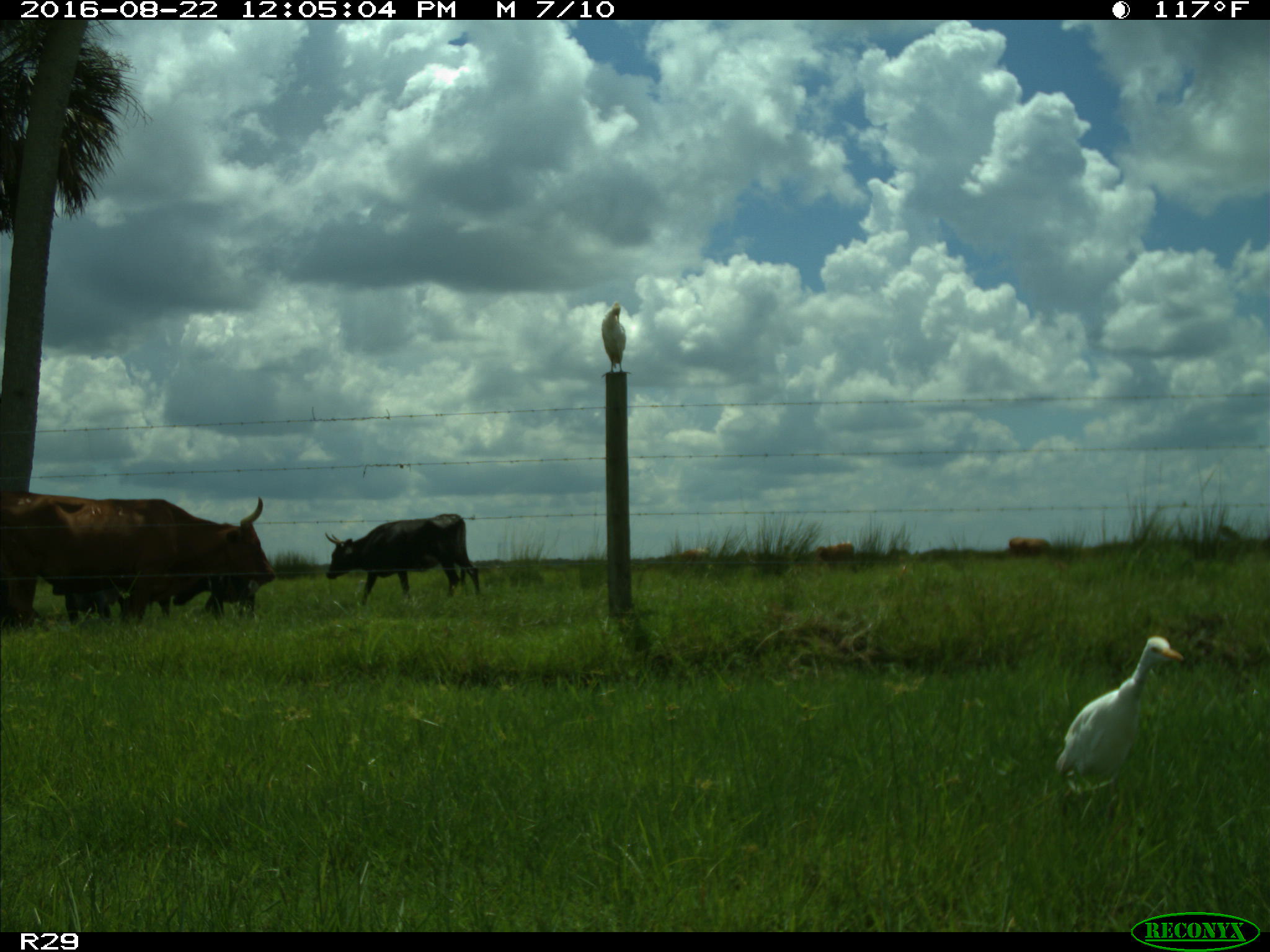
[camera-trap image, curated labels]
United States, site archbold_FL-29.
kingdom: Animalia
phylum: Chordata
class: Mammalia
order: Artiodactyla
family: Bovidae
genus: Bos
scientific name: Bos taurus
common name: domestic cow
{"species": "Bos taurus (domestic cow)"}